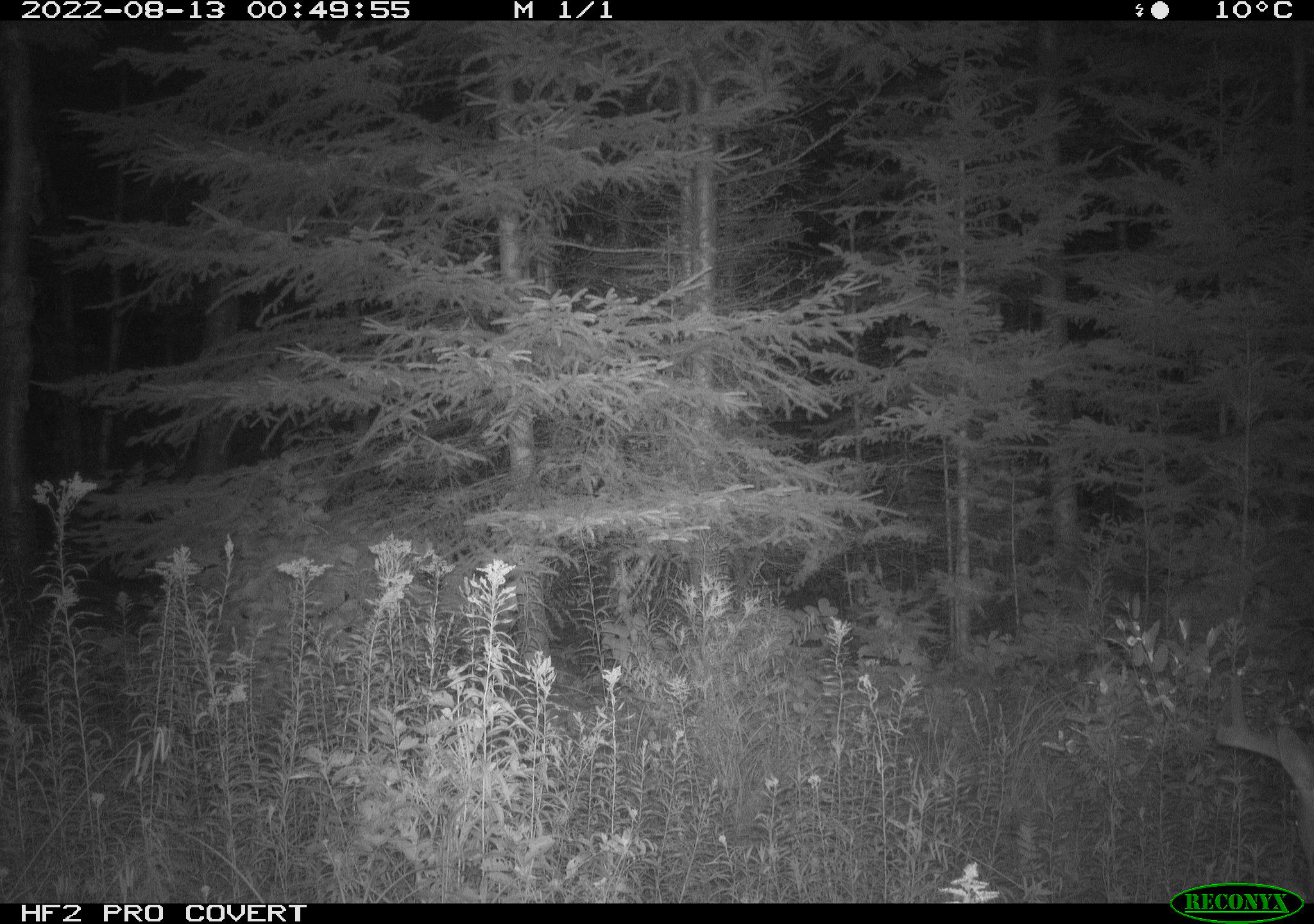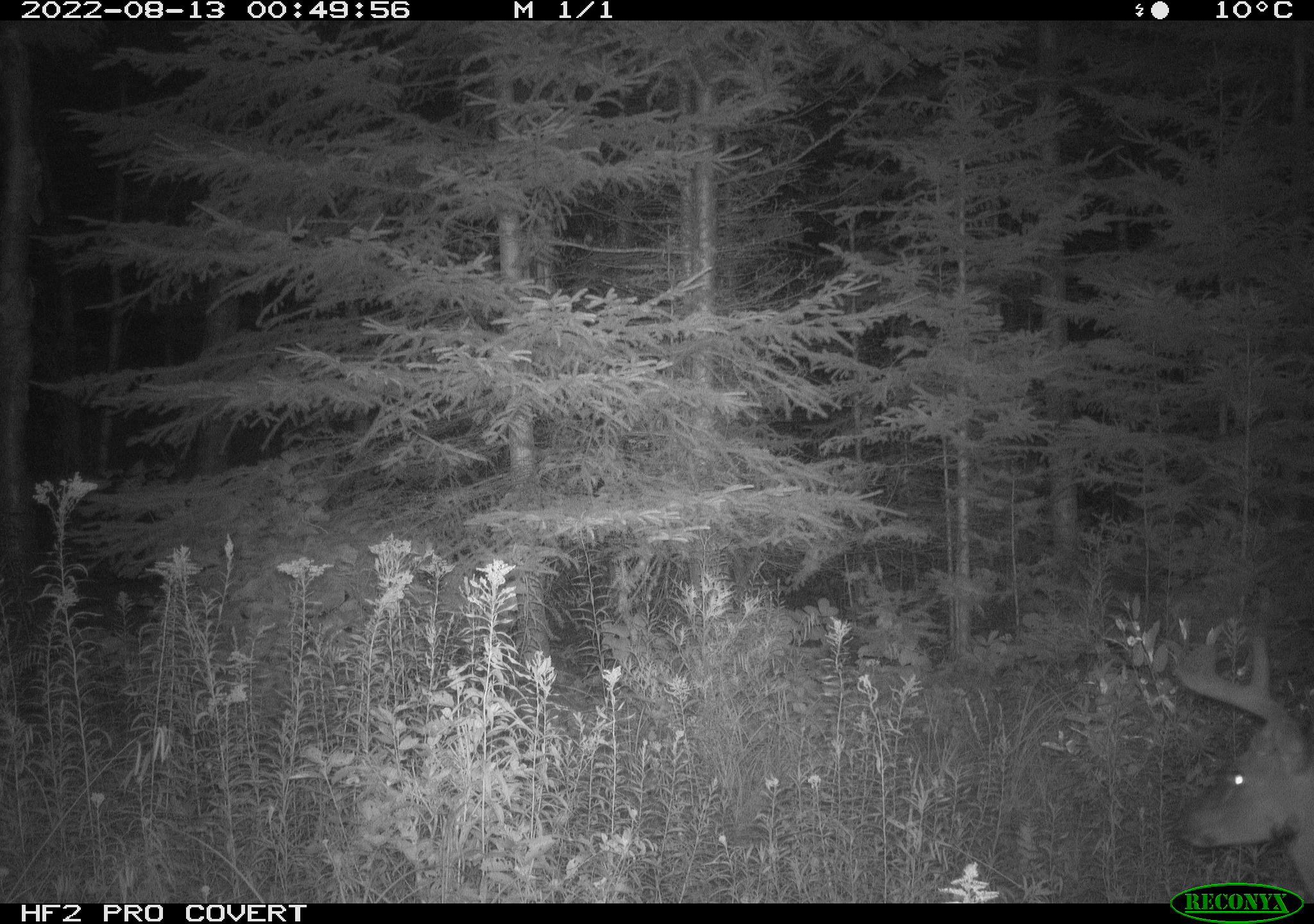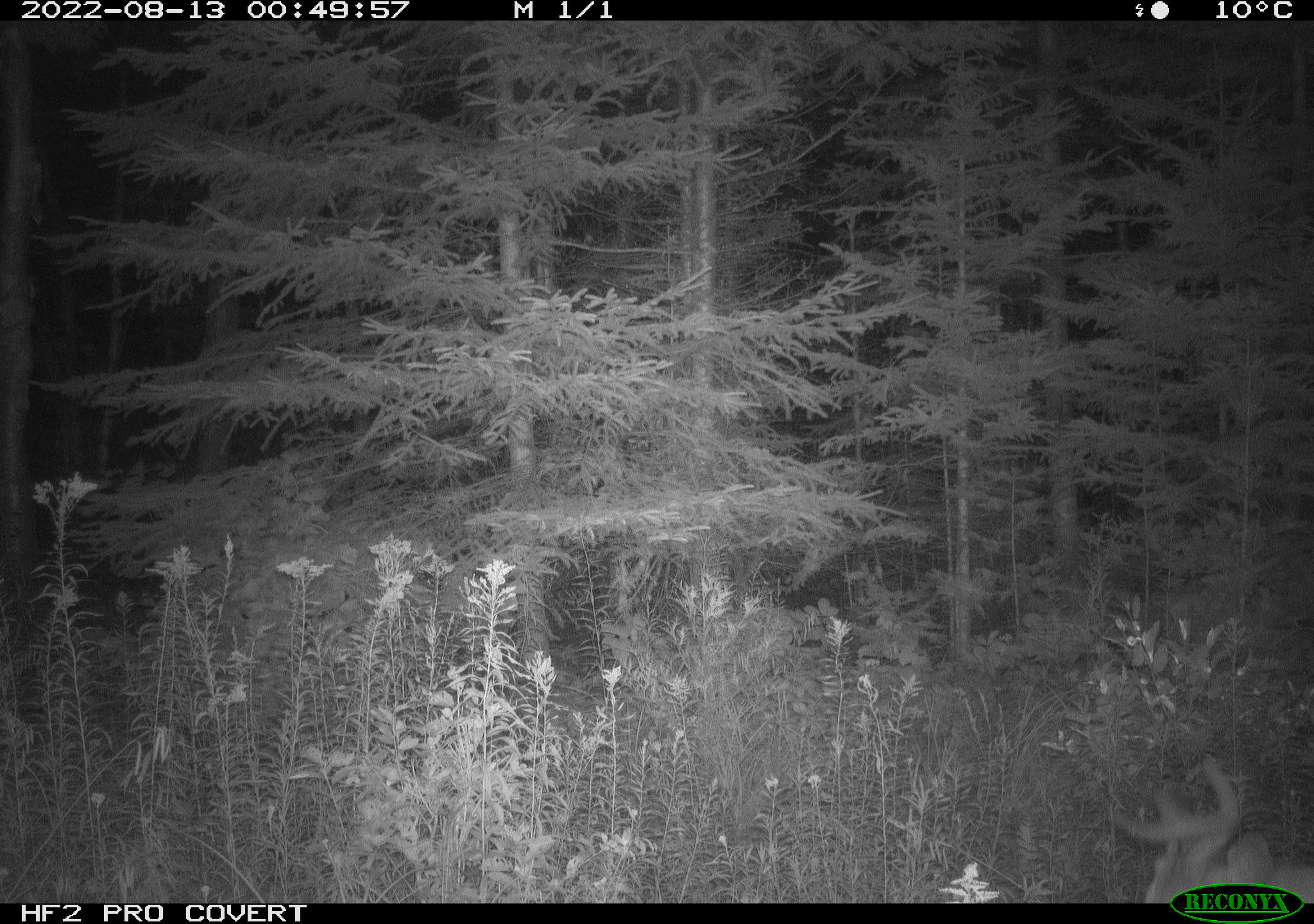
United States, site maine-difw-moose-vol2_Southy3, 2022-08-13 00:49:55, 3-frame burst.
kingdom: Animalia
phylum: Chordata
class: Mammalia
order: Artiodactyla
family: Cervidae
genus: Odocoileus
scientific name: Odocoileus virginianus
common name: white-tailed deer